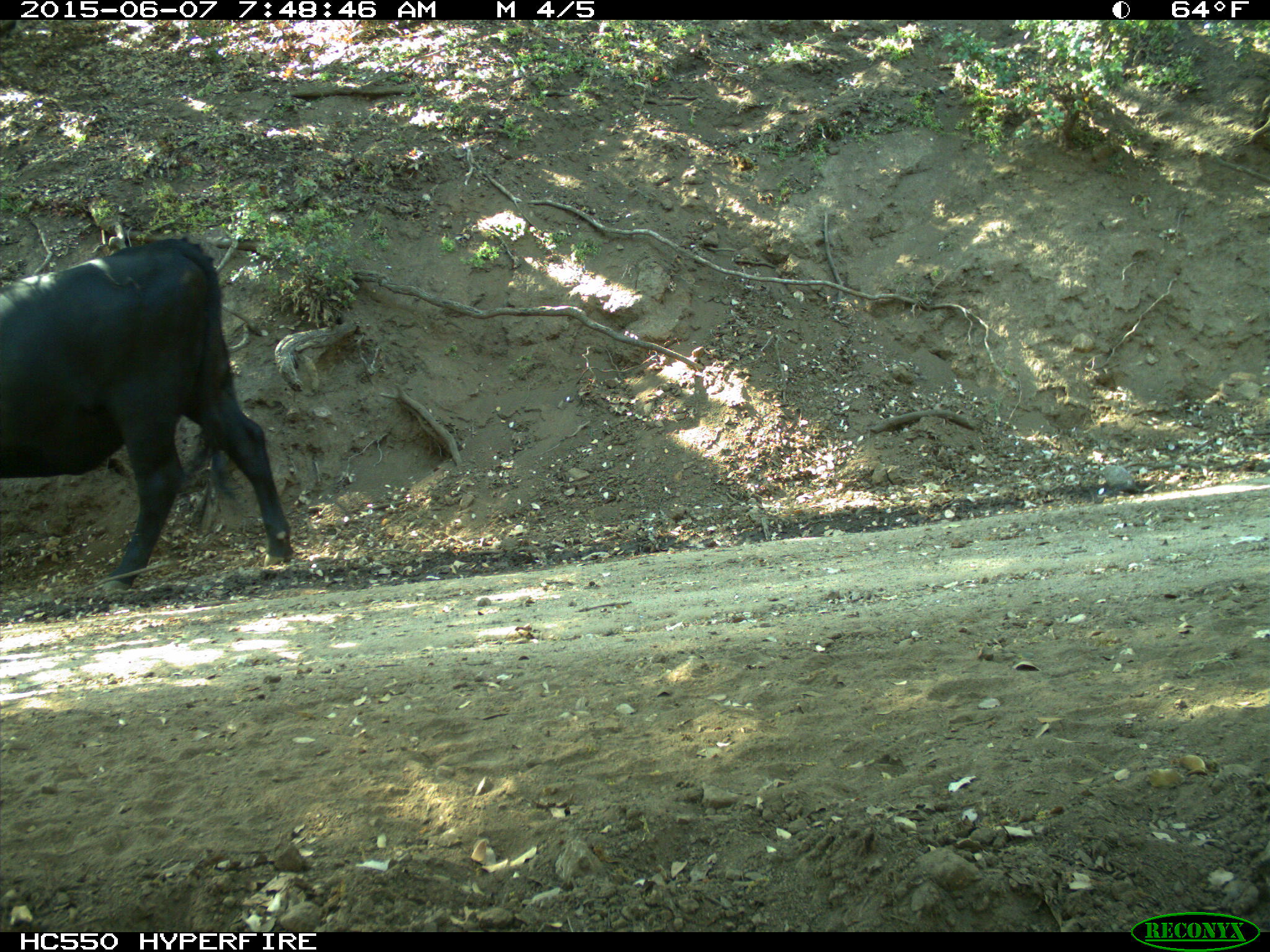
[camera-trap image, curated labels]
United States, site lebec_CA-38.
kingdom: Animalia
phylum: Chordata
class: Mammalia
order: Artiodactyla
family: Bovidae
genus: Bos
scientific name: Bos taurus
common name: domestic cow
Bos taurus (domestic cow).